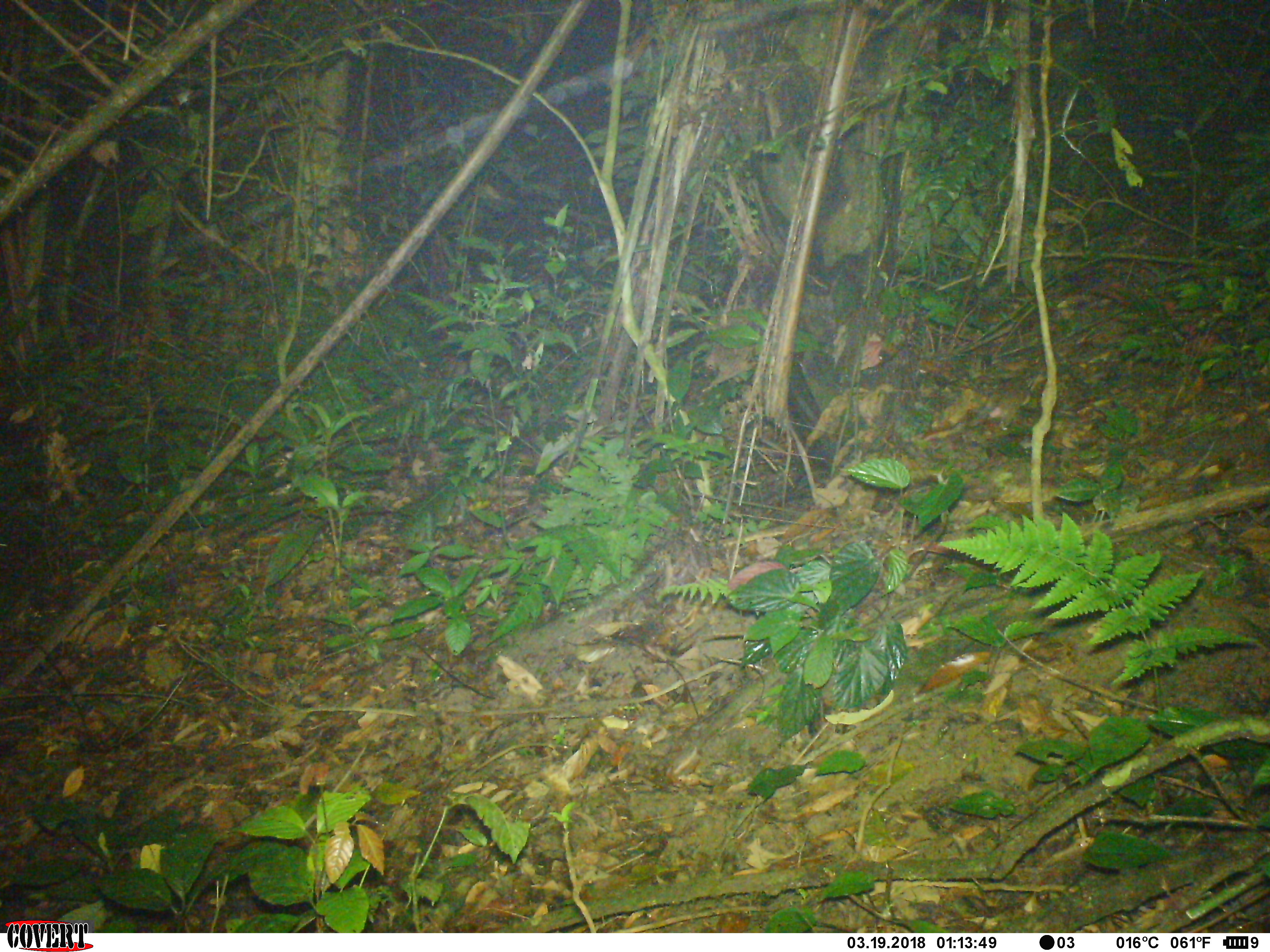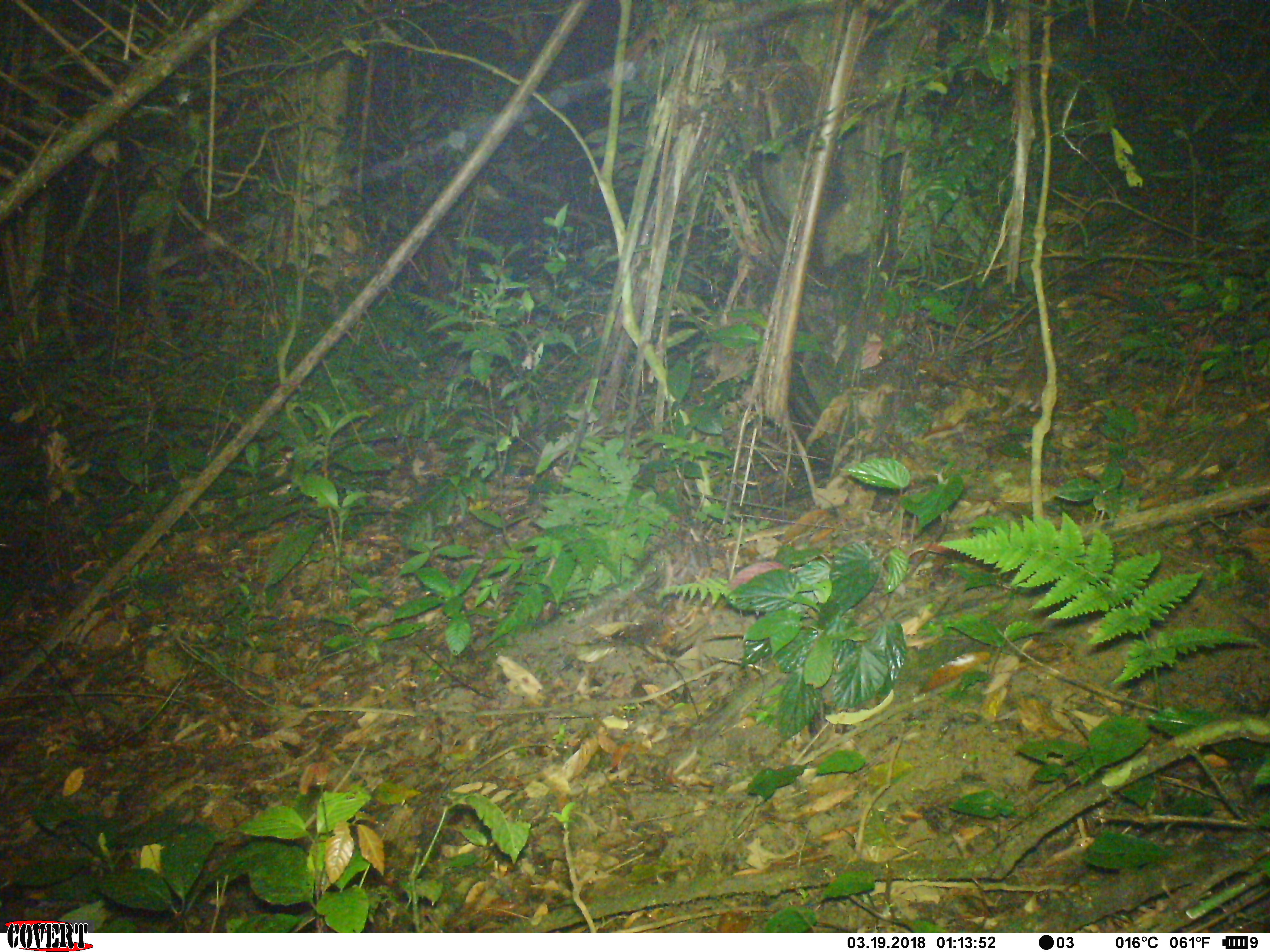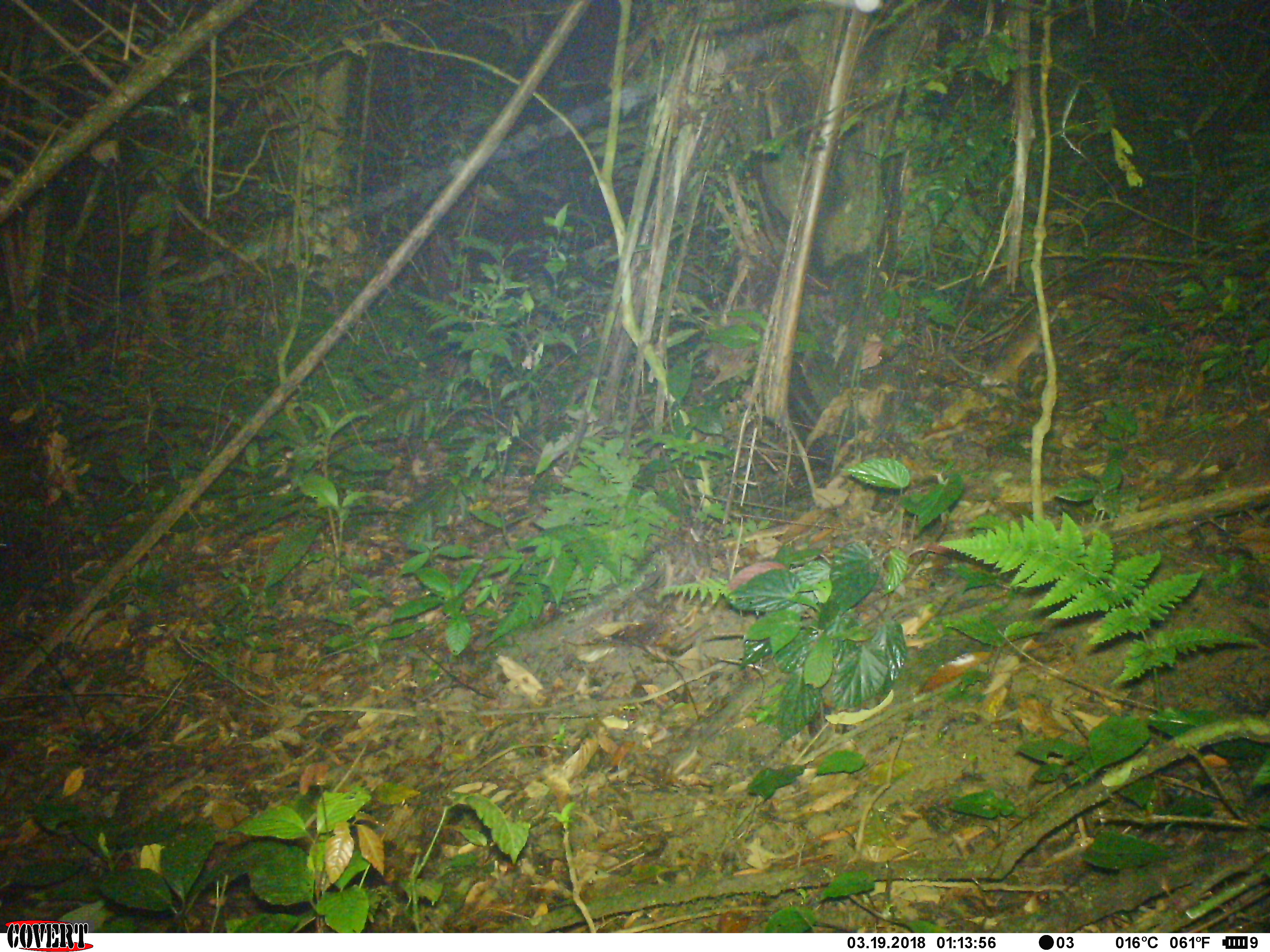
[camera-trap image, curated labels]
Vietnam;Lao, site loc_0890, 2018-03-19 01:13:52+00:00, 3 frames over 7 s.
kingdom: Animalia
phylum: Chordata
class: Mammalia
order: Rodentia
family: Muridae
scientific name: Muridae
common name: old-world mice and rats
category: unidentified murid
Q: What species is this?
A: Unidentified murid (old-world mice and rats) (Muridae).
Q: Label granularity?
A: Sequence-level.